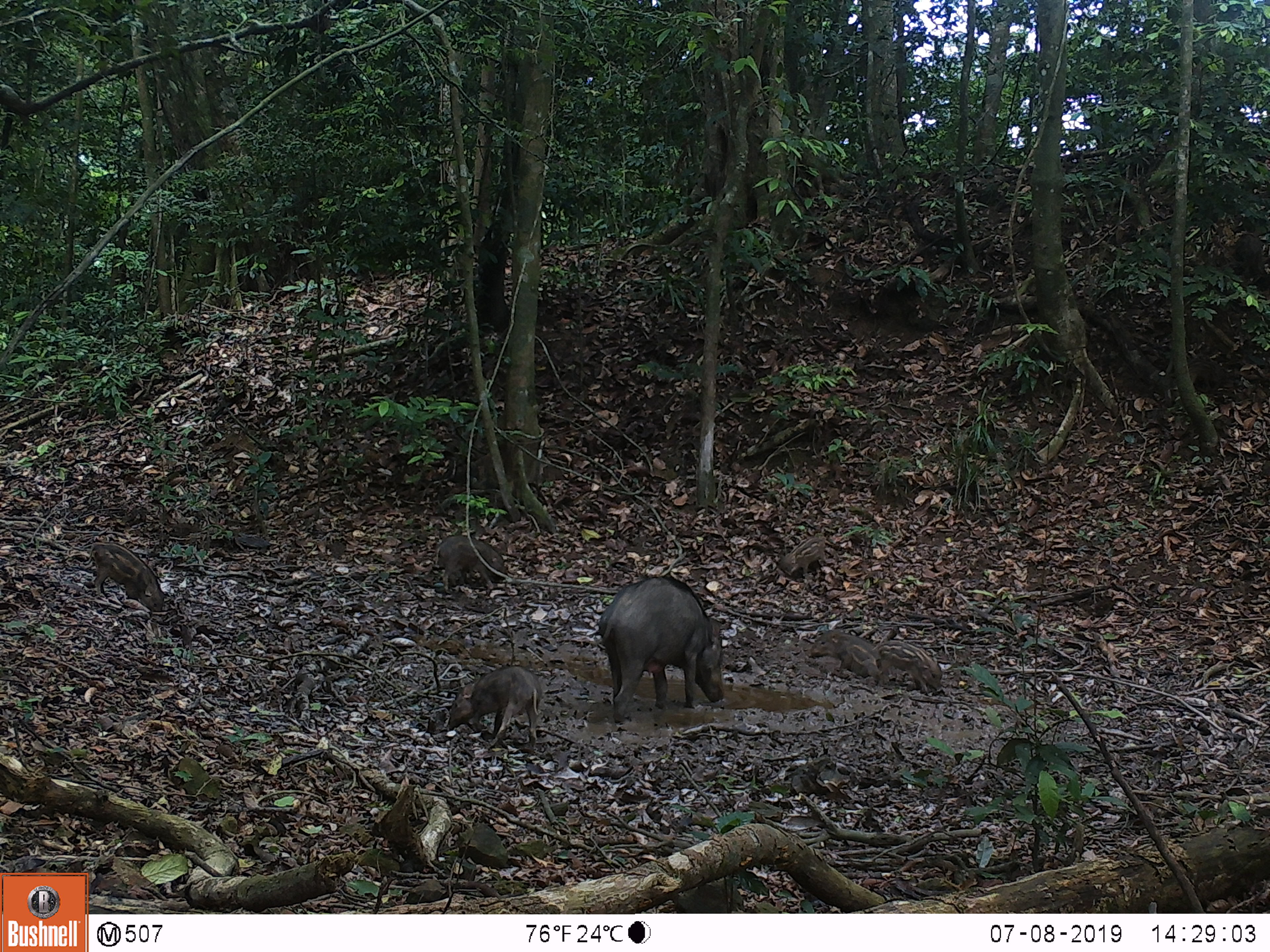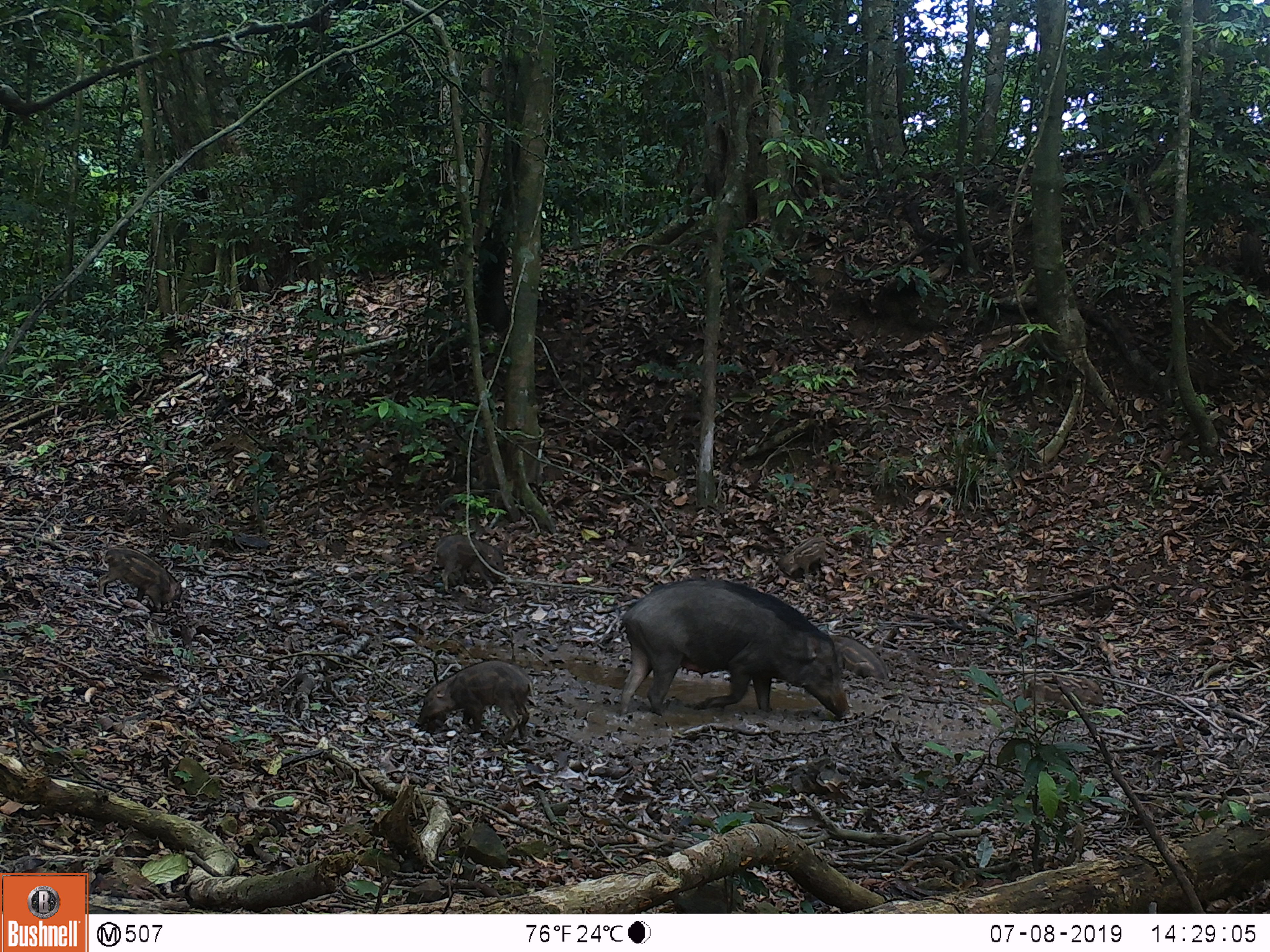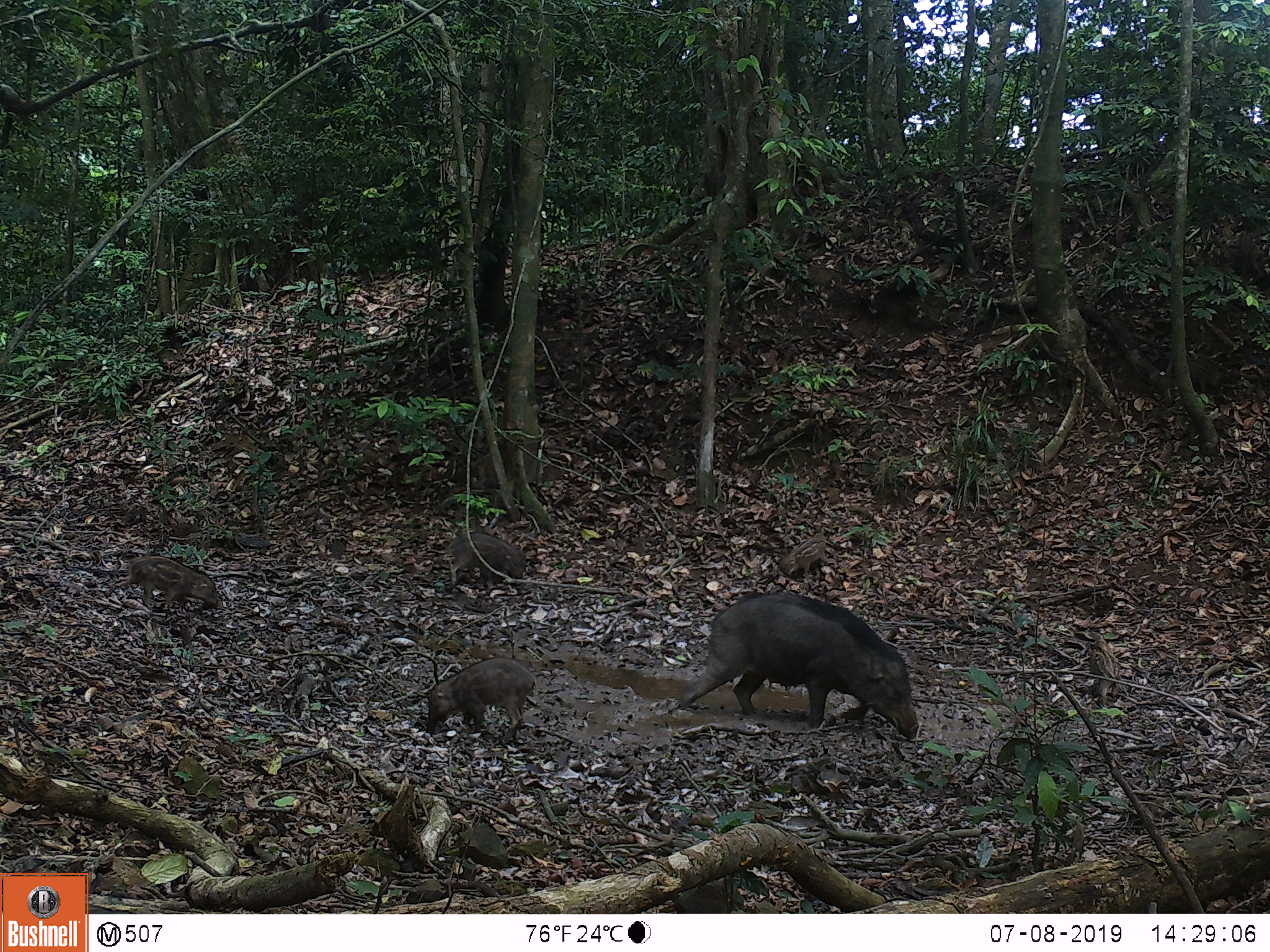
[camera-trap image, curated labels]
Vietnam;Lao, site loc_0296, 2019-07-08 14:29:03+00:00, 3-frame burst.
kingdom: Animalia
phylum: Chordata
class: Mammalia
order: Artiodactyla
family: Suidae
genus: Sus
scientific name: Sus scrofa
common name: eurasian wild pig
Eurasian wild pig (Sus scrofa). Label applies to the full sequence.